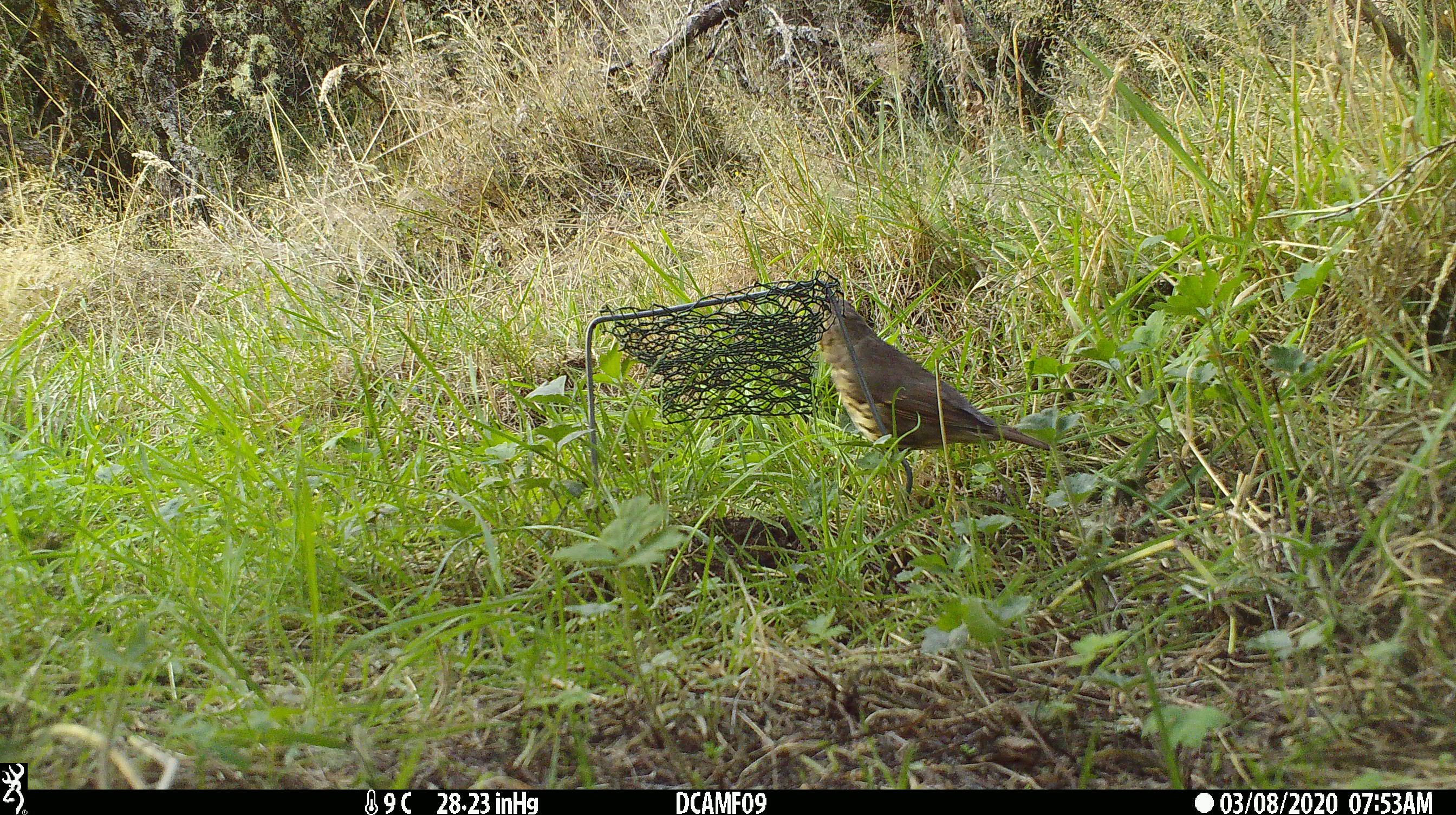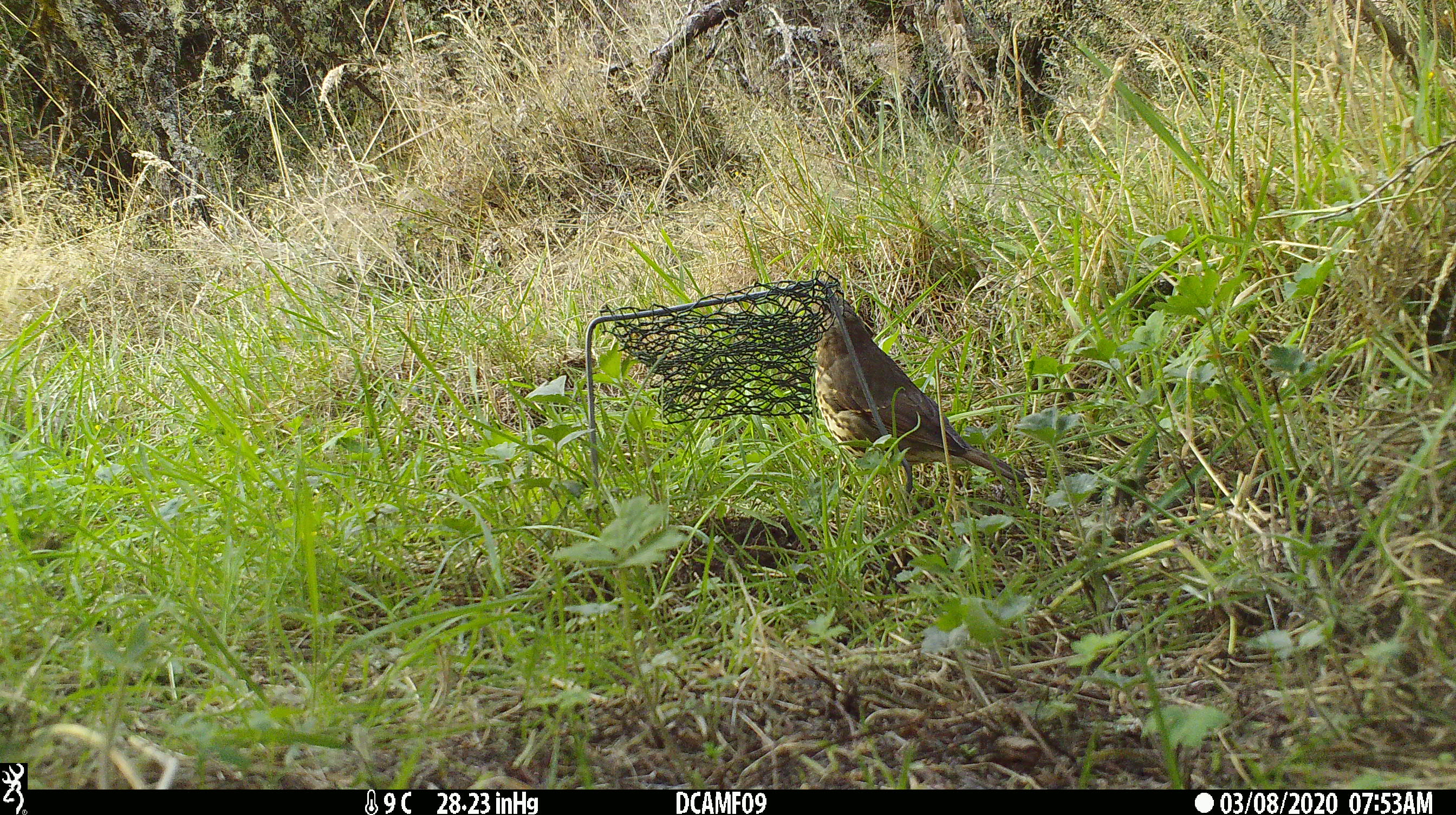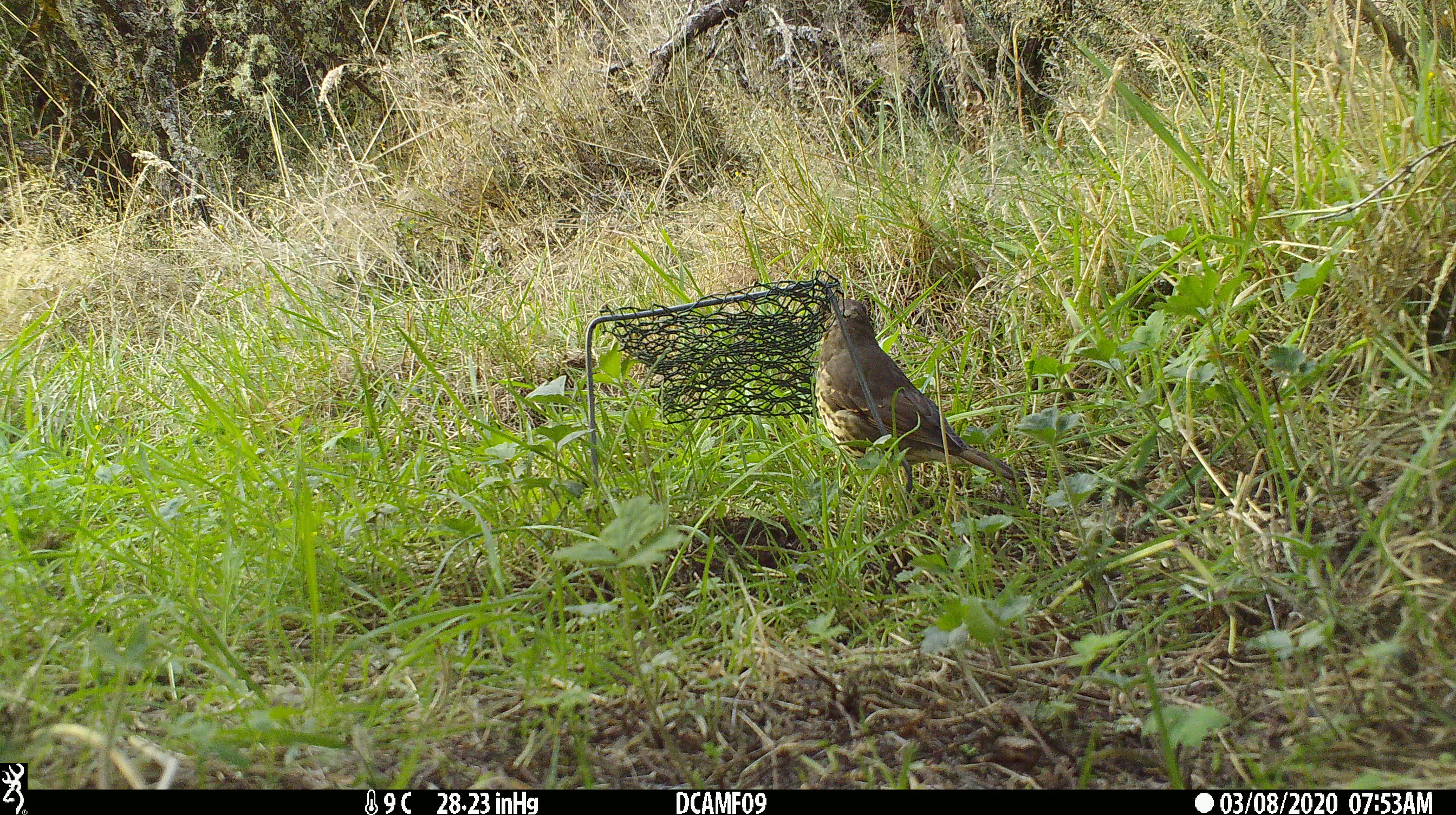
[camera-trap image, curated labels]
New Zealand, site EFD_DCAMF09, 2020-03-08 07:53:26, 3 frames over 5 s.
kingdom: Animalia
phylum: Chordata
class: Aves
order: Passeriformes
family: Turdidae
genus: Turdus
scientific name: Turdus philomelos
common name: song thrush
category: thrush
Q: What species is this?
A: Thrush (song thrush) (Turdus philomelos).